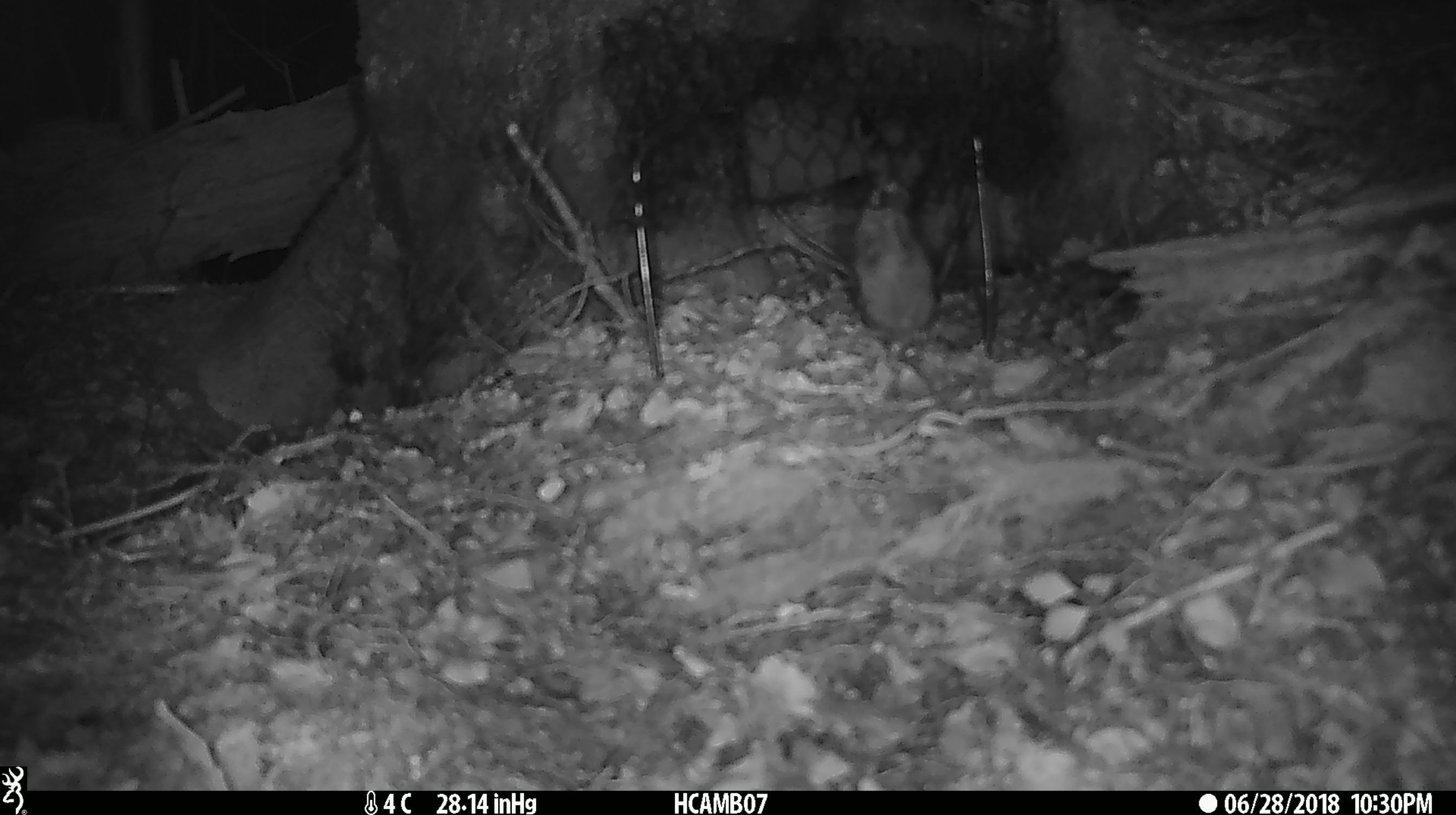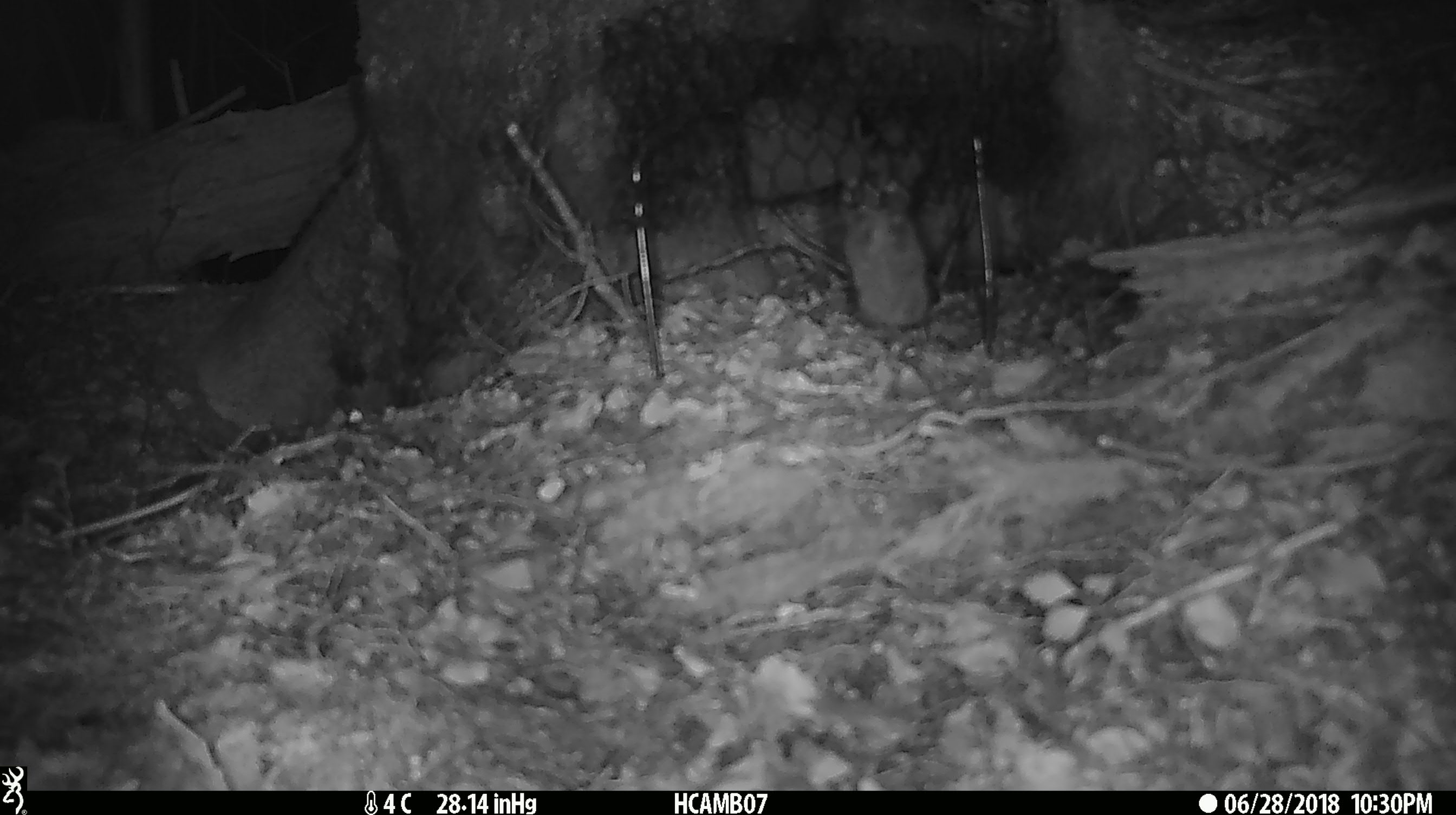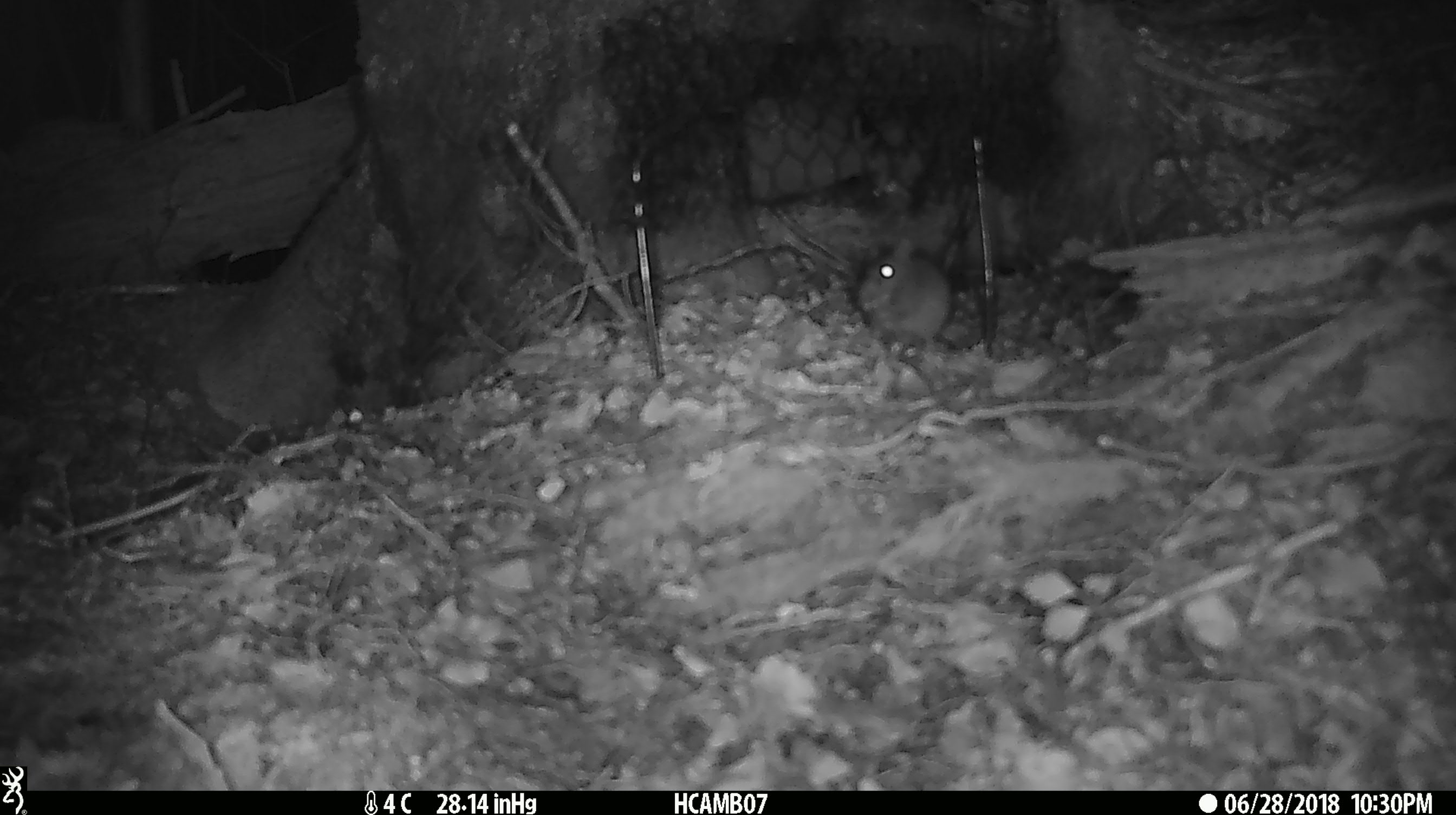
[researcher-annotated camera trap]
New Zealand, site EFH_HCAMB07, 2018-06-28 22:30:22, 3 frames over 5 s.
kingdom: Animalia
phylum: Chordata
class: Mammalia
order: Rodentia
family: Muridae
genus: Mus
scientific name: Mus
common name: mouse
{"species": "mouse (Mus)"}